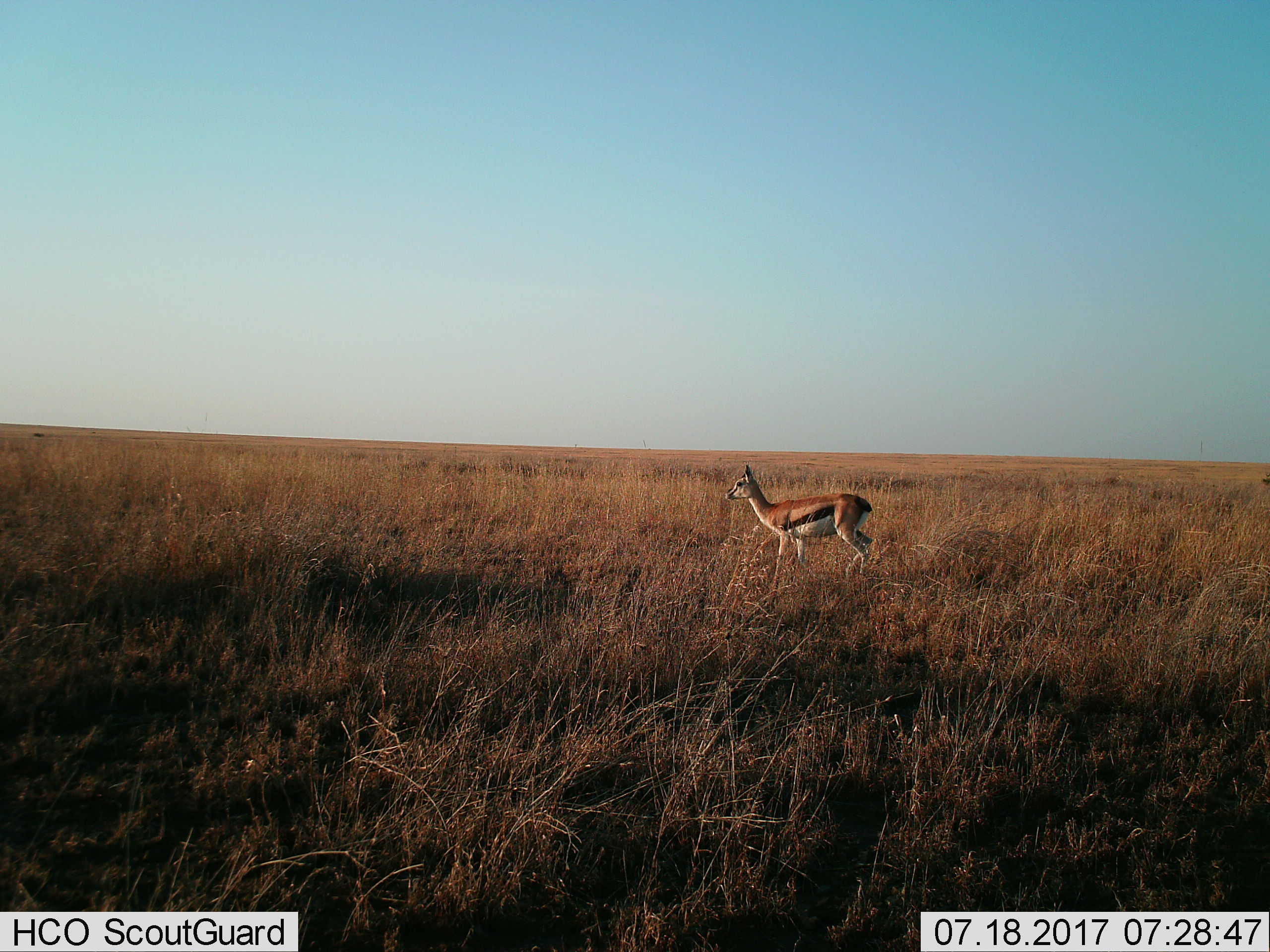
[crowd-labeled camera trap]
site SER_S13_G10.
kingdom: Animalia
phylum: Chordata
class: Mammalia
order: Artiodactyla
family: Bovidae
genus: Eudorcas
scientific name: Eudorcas thomsonii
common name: thomson's gazelle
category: gazellethomsons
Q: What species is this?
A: Gazellethomsons (thomson's gazelle) (Eudorcas thomsonii).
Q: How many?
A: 1.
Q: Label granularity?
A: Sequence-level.